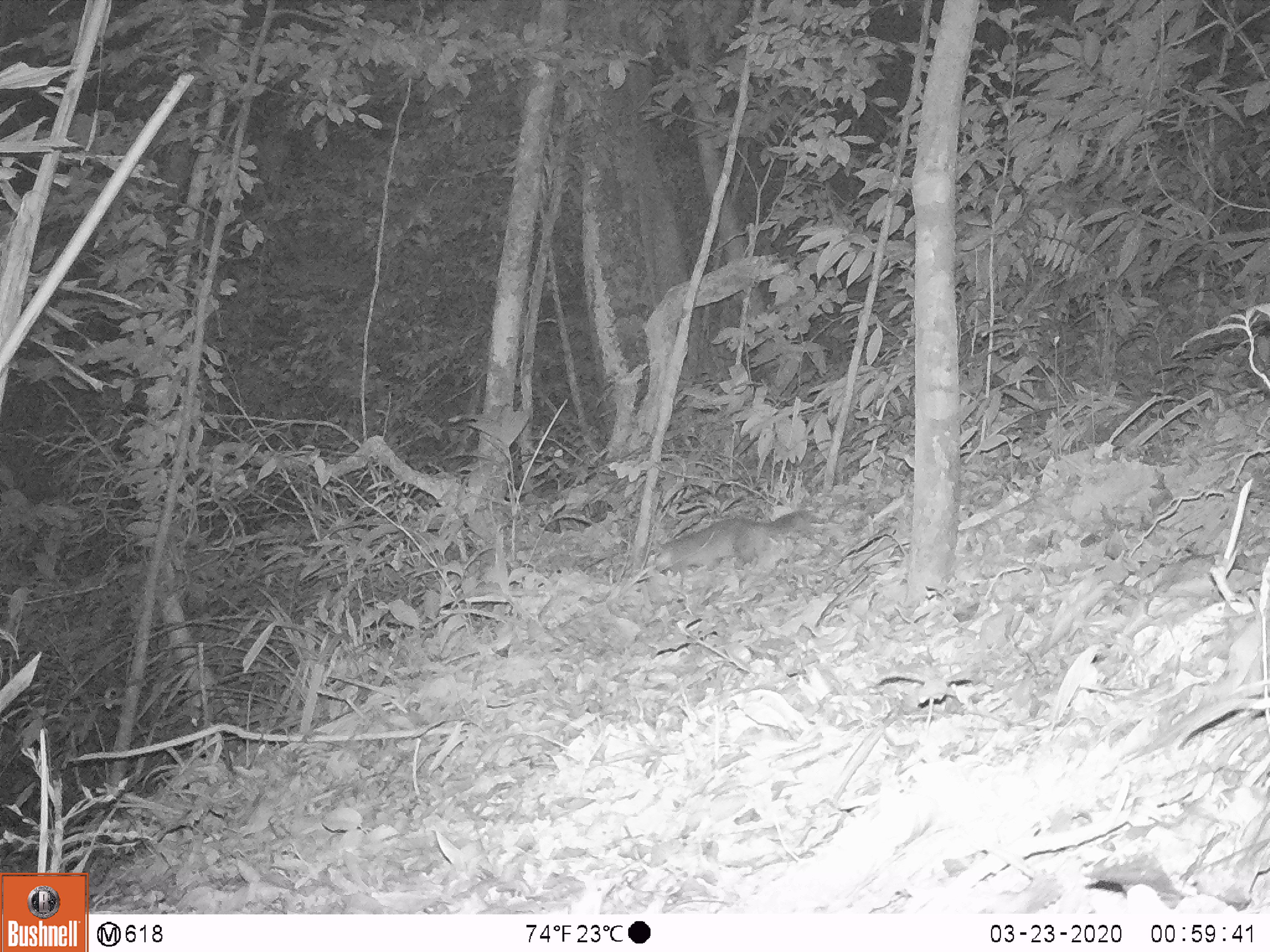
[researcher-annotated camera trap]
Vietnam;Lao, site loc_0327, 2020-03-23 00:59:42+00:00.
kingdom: Animalia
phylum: Chordata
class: Mammalia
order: Carnivora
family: Mustelidae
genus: Melogale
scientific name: Melogale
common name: ferret badger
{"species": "ferret badger (Melogale)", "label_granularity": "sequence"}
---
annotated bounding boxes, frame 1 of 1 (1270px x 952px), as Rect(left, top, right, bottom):
ferret badger: Rect(650, 510, 814, 583)